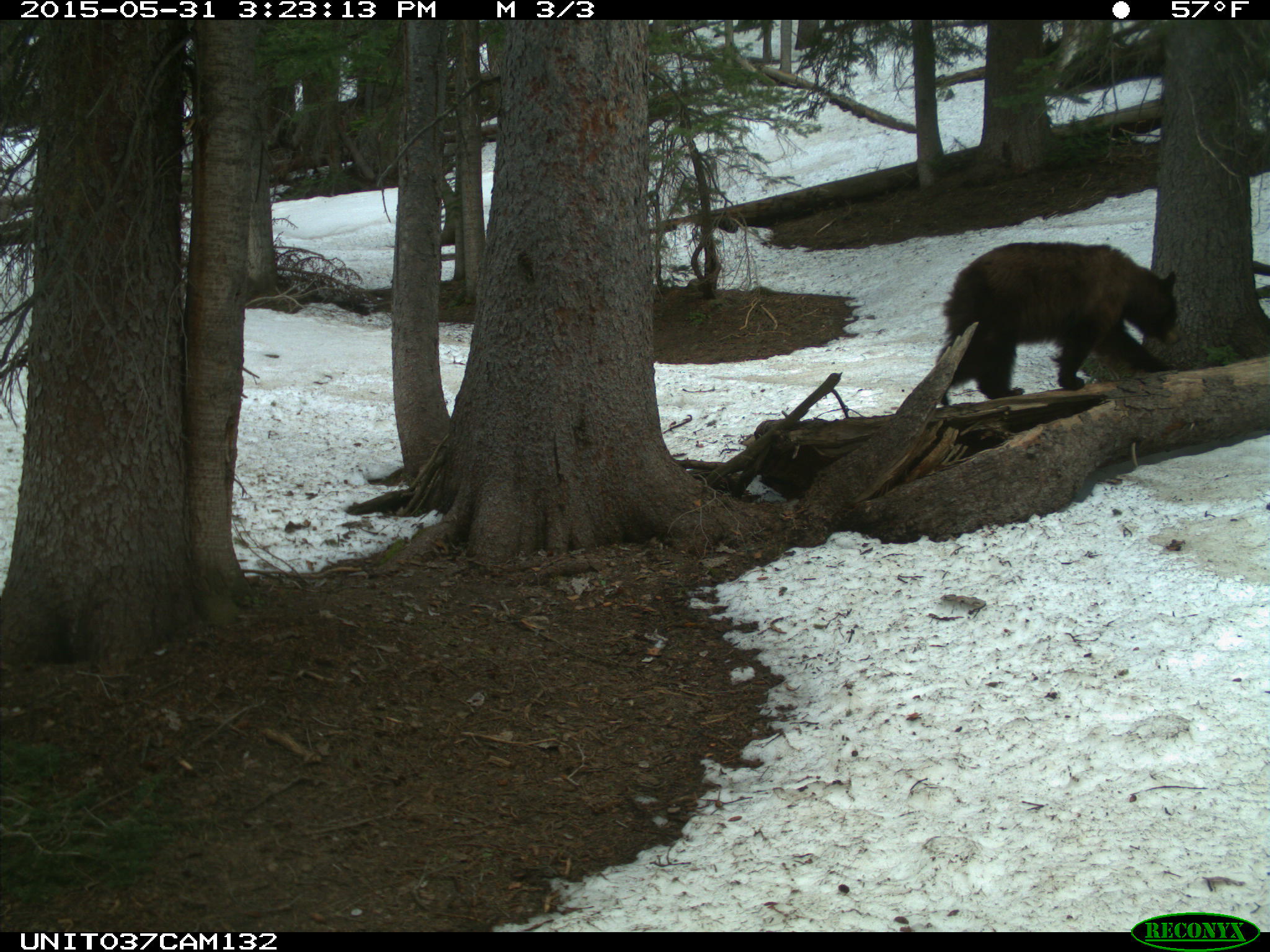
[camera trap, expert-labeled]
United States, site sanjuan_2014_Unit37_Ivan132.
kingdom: Animalia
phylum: Chordata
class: Mammalia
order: Carnivora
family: Ursidae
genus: Ursus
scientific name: Ursus americanus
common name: american black bear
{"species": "Ursus americanus (american black bear)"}